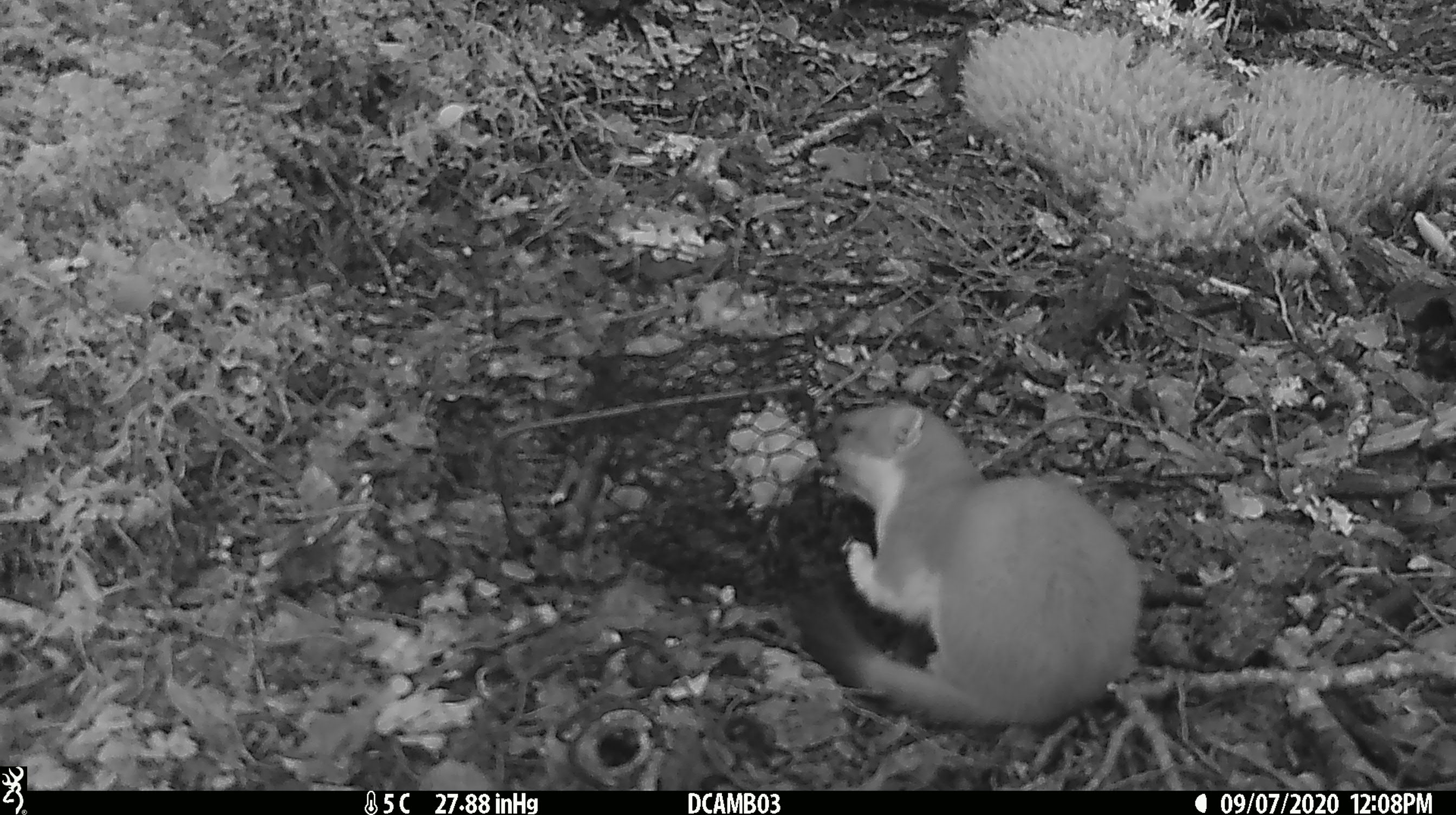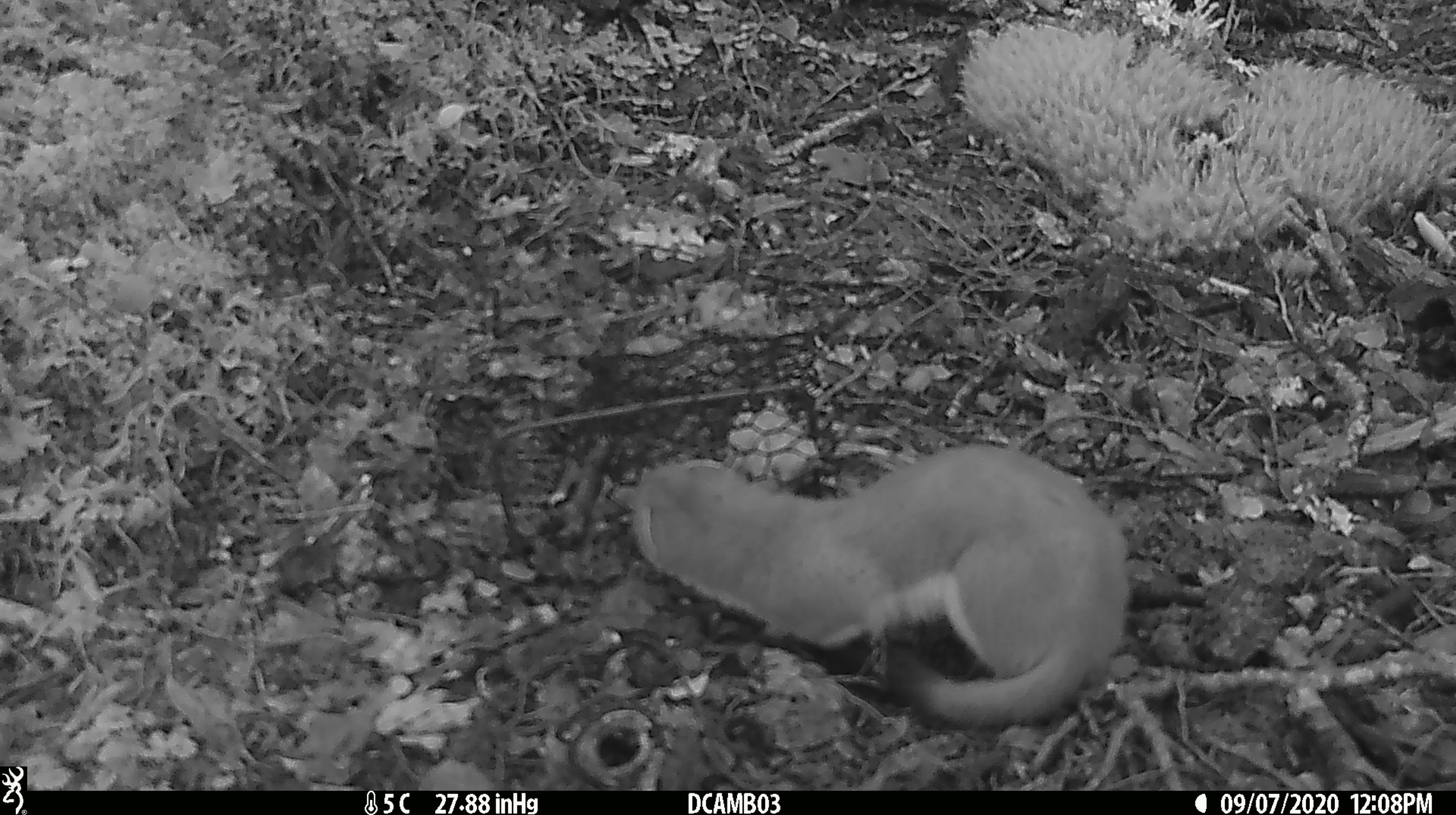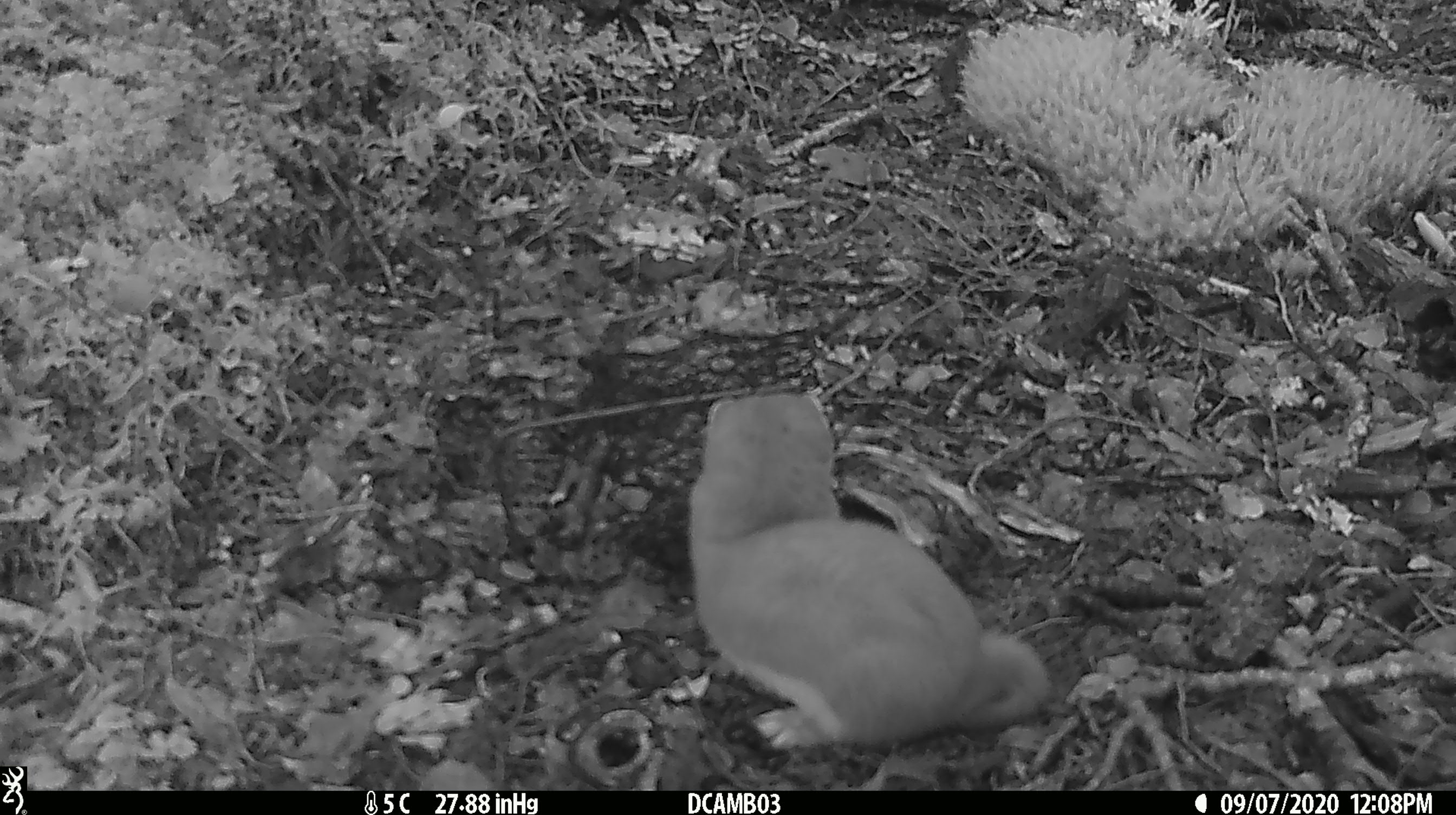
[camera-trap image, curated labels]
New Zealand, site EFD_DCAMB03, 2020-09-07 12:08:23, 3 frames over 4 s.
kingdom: Animalia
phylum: Chordata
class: Mammalia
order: Carnivora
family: Mustelidae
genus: Mustela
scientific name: Mustela erminea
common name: stoat